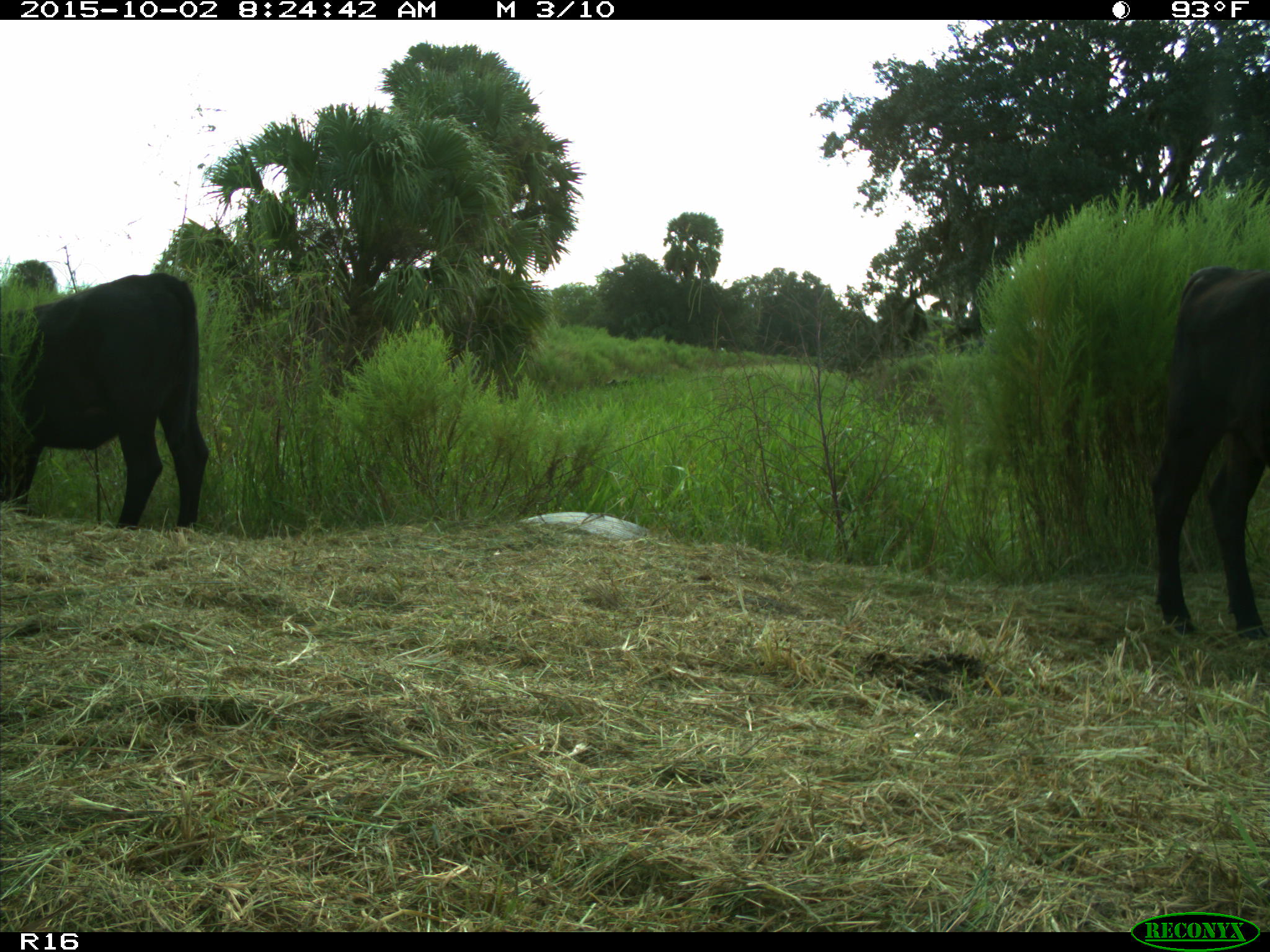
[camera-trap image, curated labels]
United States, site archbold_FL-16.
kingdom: Animalia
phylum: Chordata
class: Mammalia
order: Artiodactyla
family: Bovidae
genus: Bos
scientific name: Bos taurus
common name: domestic cow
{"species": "Bos taurus (domestic cow)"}